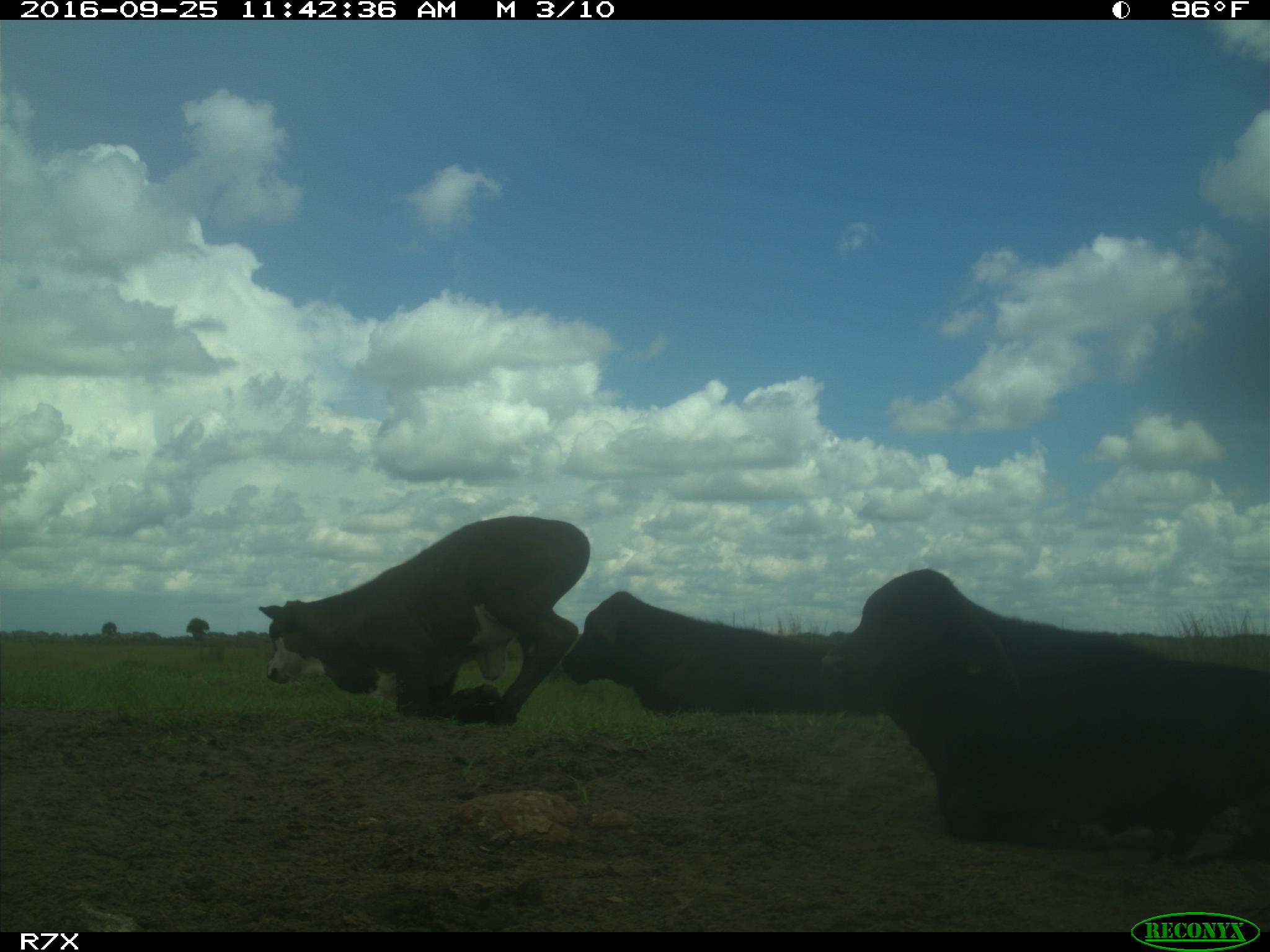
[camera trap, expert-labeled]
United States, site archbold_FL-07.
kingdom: Animalia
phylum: Chordata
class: Mammalia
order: Artiodactyla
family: Bovidae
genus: Bos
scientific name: Bos taurus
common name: domestic cow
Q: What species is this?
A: Bos taurus (domestic cow).